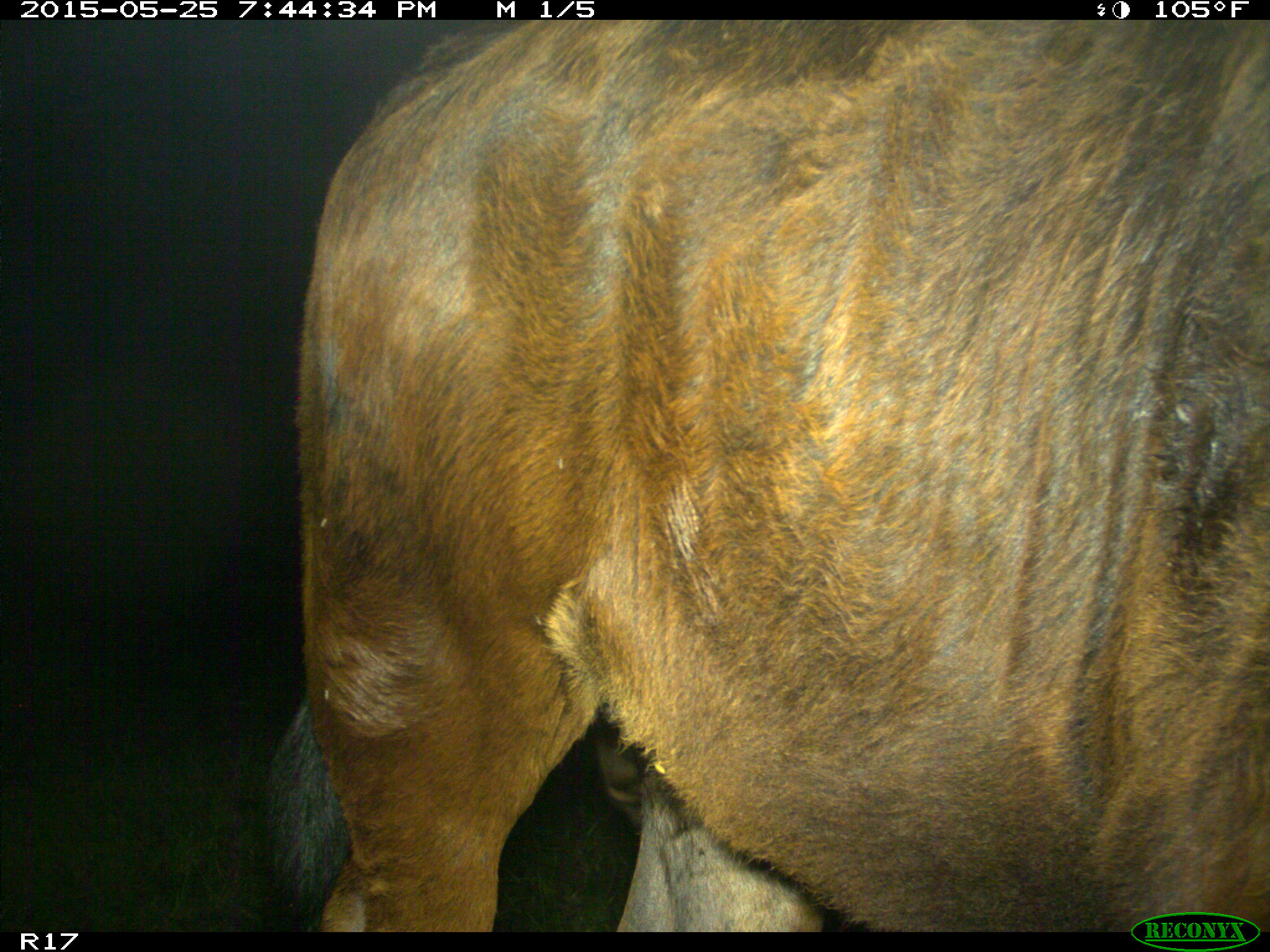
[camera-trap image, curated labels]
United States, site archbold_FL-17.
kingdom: Animalia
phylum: Chordata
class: Mammalia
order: Artiodactyla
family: Bovidae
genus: Bos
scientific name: Bos taurus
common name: domestic cow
Bos taurus (domestic cow).